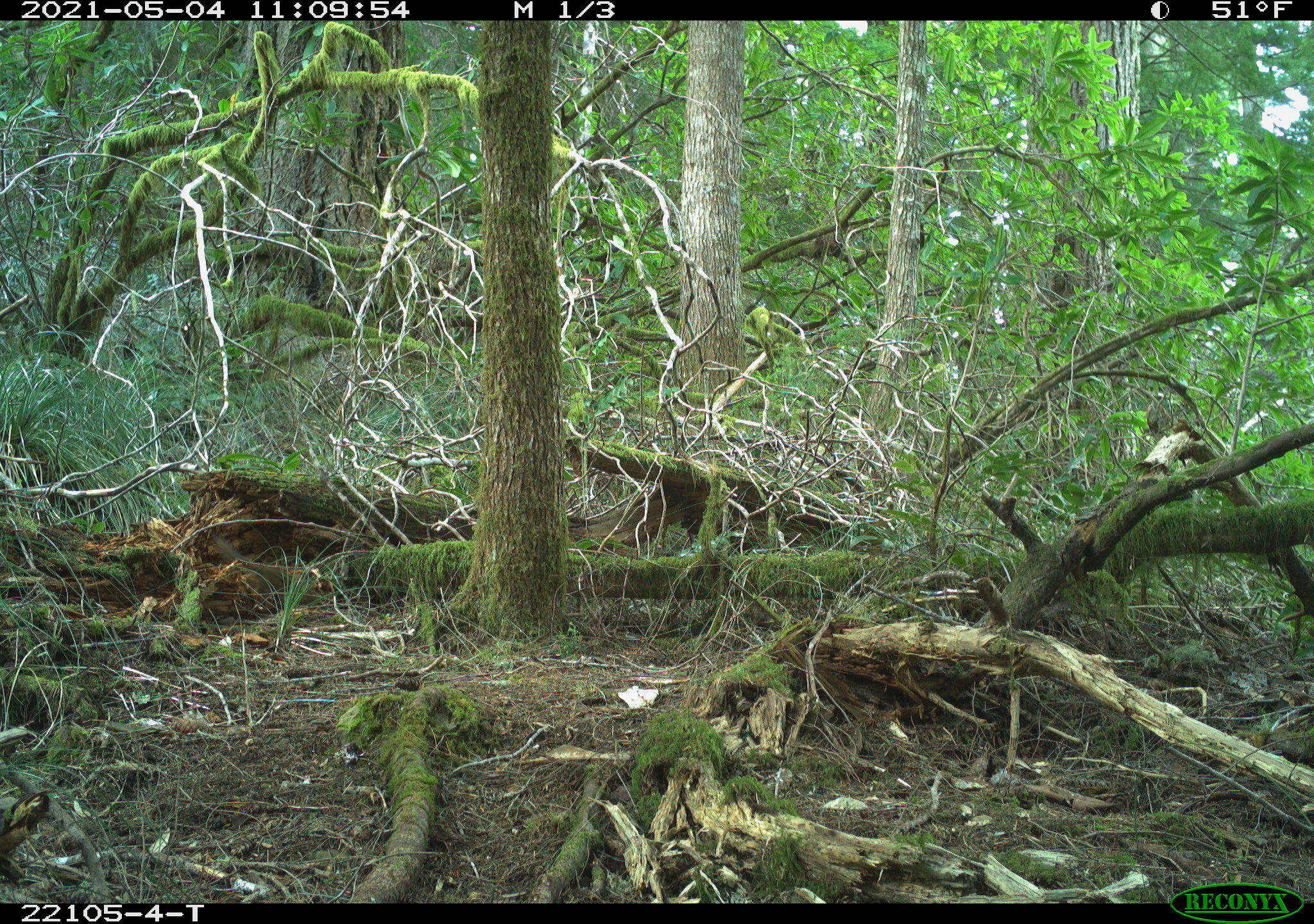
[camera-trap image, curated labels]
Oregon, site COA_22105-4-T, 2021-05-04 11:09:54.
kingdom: Animalia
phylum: Chordata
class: Mammalia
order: Rodentia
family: Sciuridae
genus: Neotamias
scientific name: Neotamias townsendii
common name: townsend's chipmunk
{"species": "townsend's chipmunk (Neotamias townsendii)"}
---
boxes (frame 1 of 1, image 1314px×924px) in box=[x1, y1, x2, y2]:
townsend's chipmunk: box=[190, 513, 343, 641]